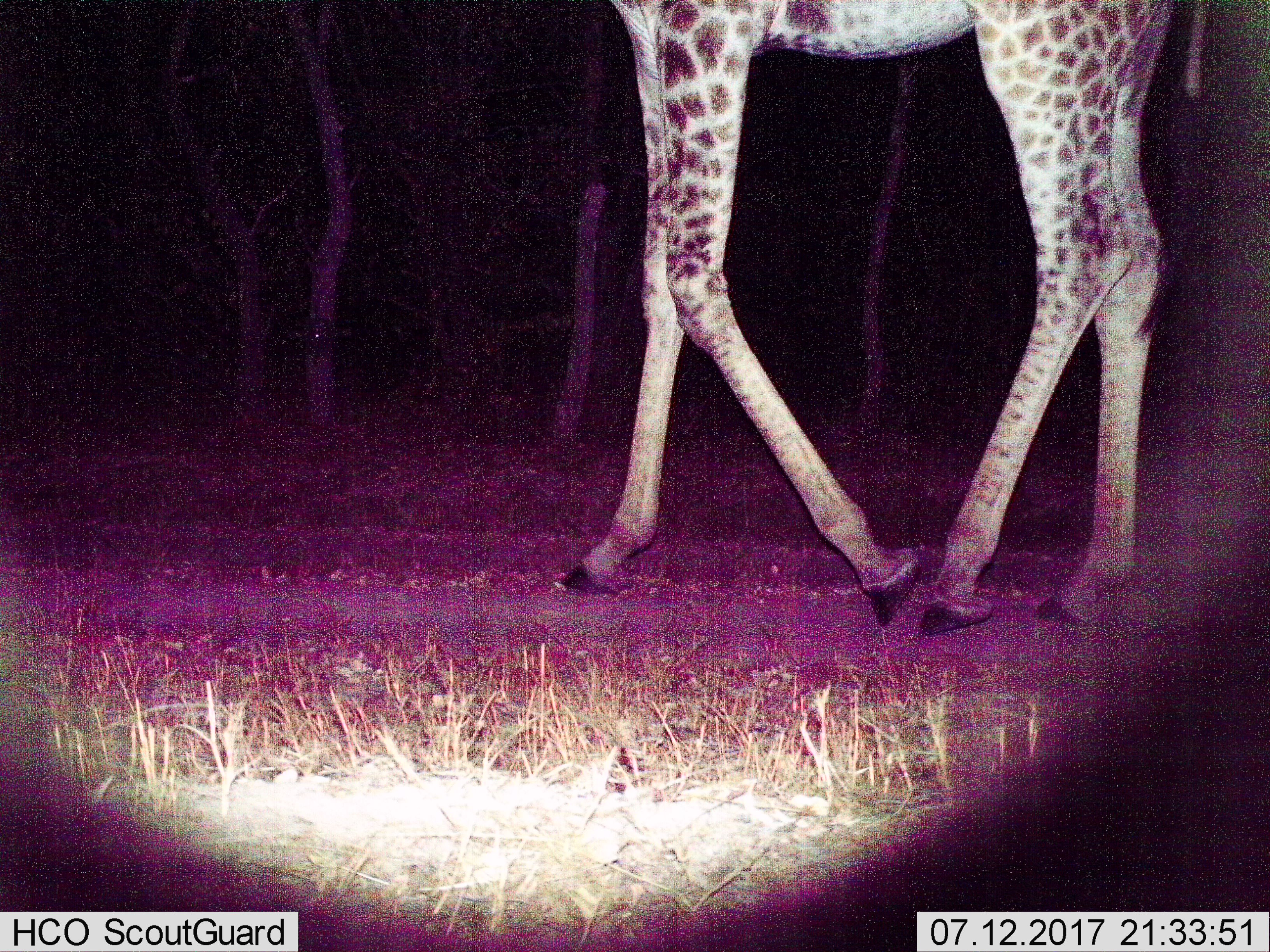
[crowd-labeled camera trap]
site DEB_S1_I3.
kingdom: Animalia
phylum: Chordata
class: Mammalia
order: Artiodactyla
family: Giraffidae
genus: Giraffa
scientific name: Giraffa camelopardalis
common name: giraffe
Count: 1.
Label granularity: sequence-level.